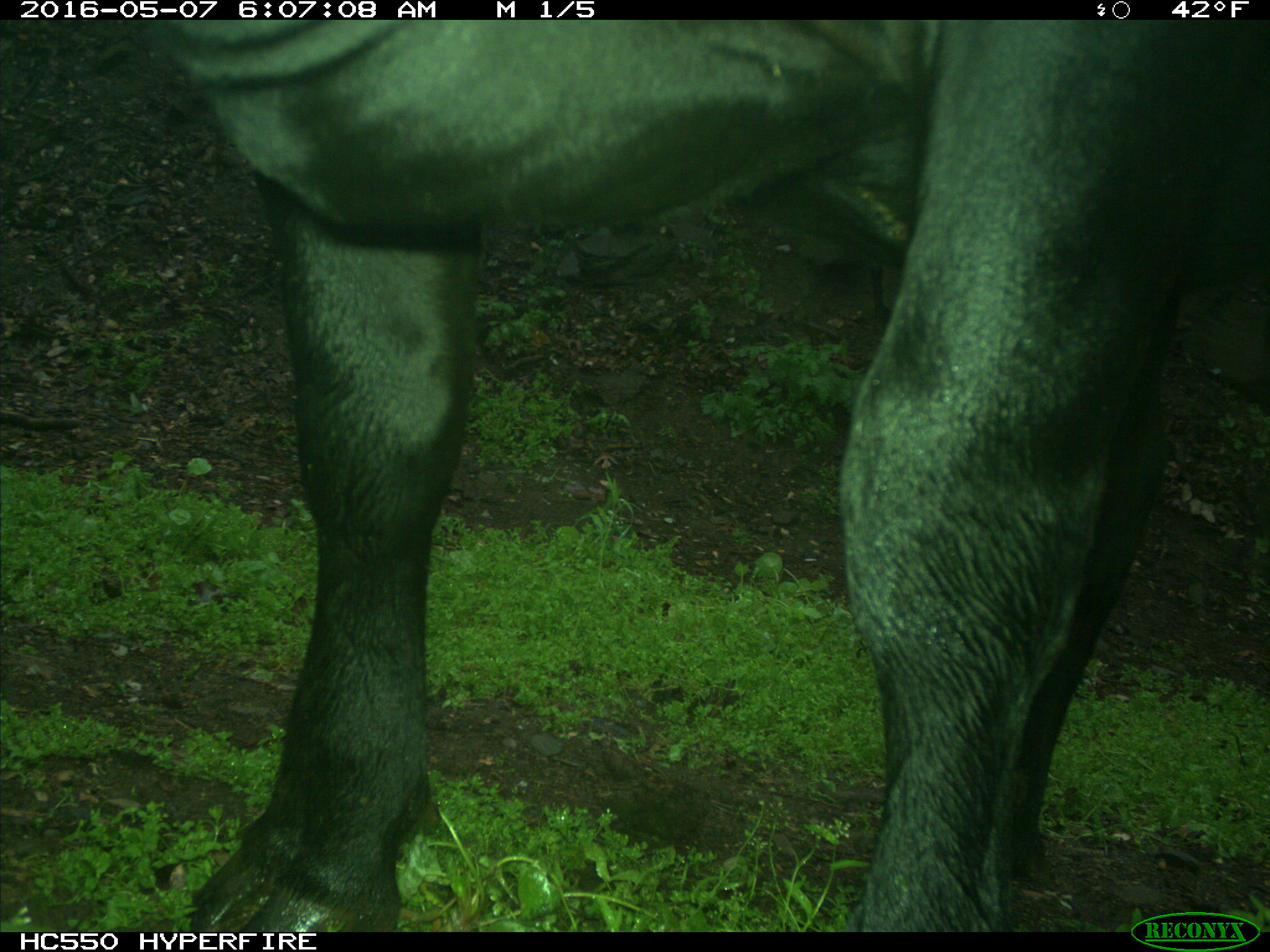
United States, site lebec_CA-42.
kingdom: Animalia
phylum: Chordata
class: Mammalia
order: Artiodactyla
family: Bovidae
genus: Bos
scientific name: Bos taurus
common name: domestic cow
Bos taurus (domestic cow).